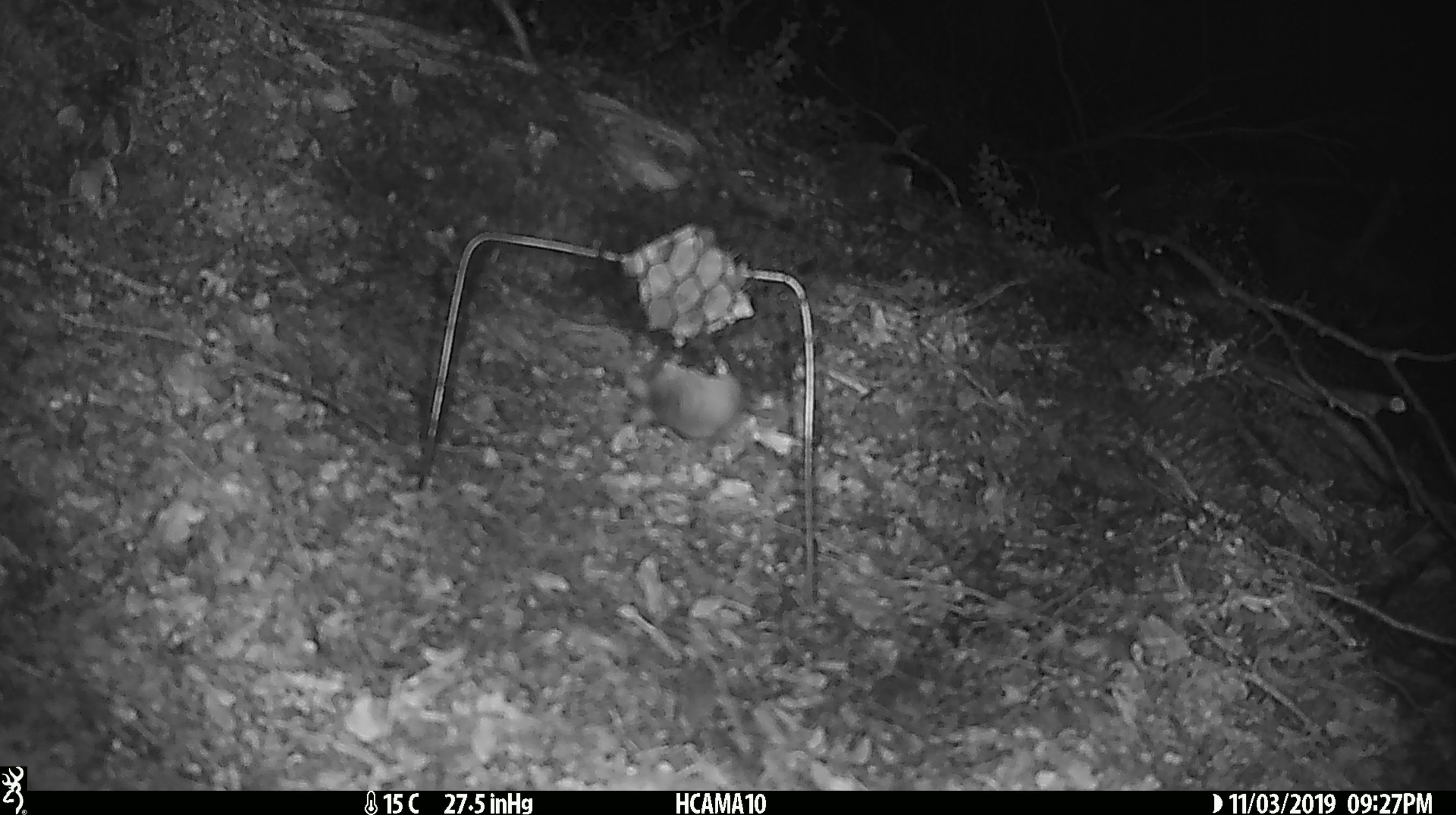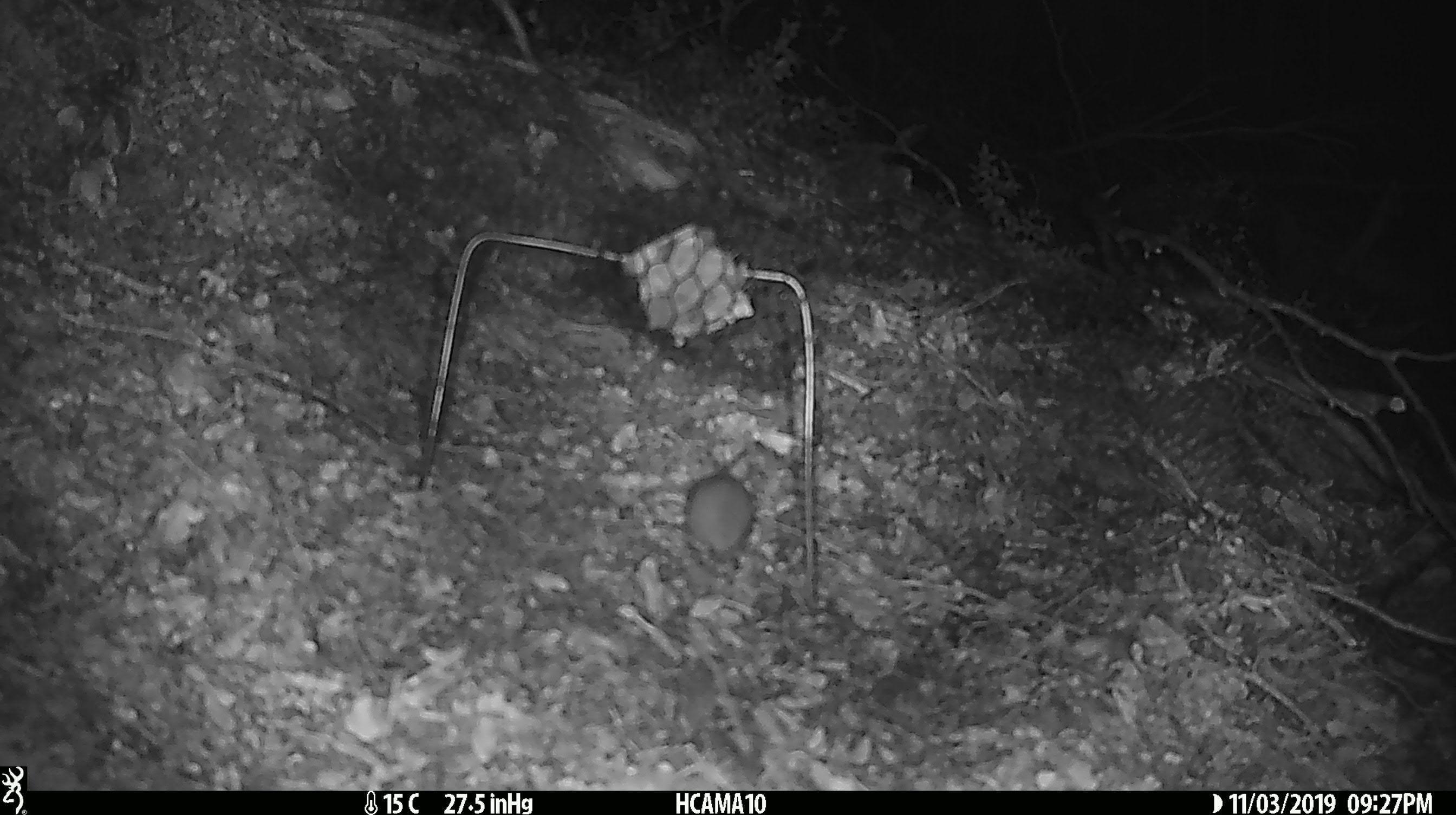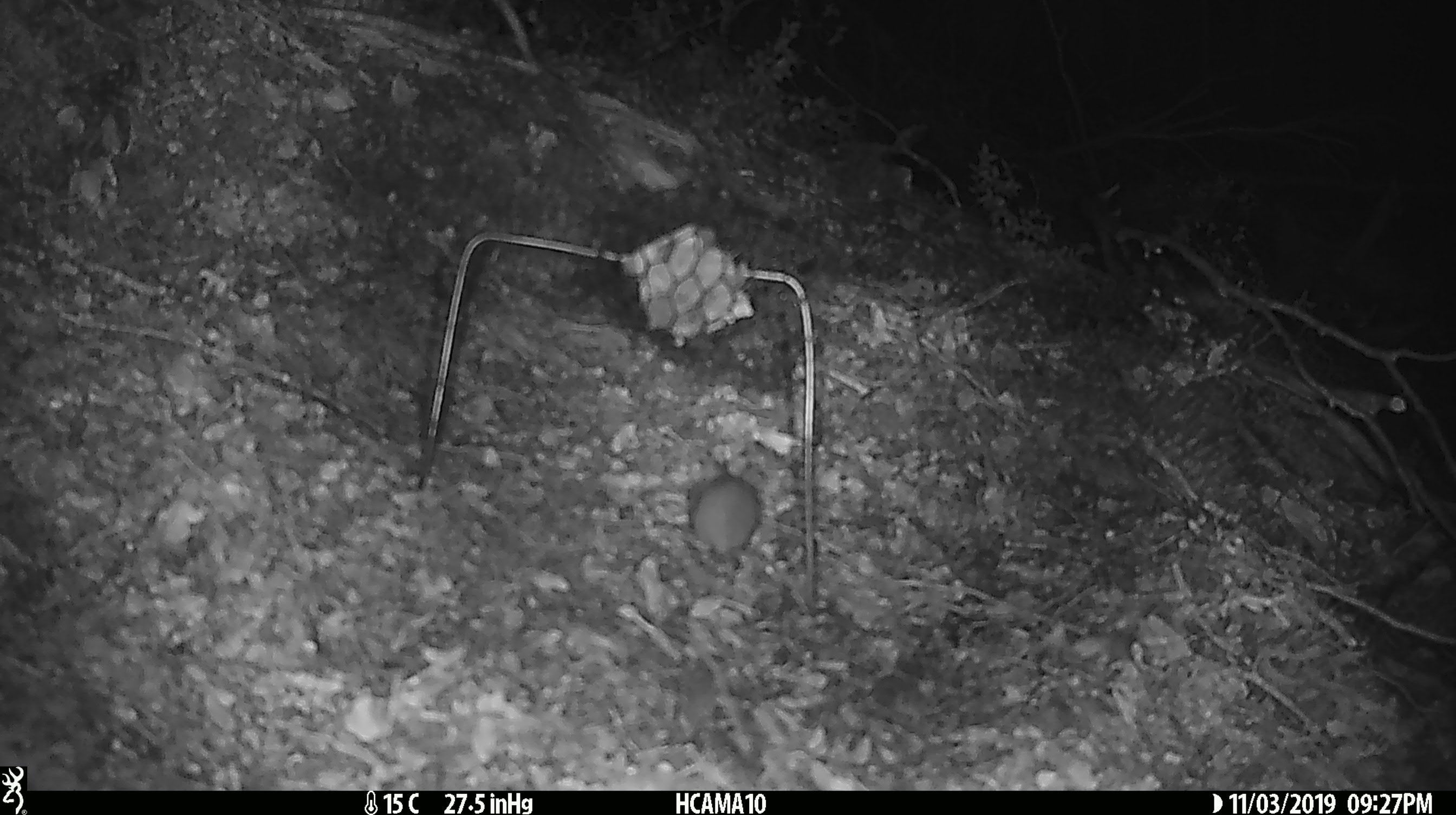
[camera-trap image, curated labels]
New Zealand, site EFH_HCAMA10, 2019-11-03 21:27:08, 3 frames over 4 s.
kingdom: Animalia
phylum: Chordata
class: Mammalia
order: Rodentia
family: Muridae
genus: Mus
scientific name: Mus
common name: mouse